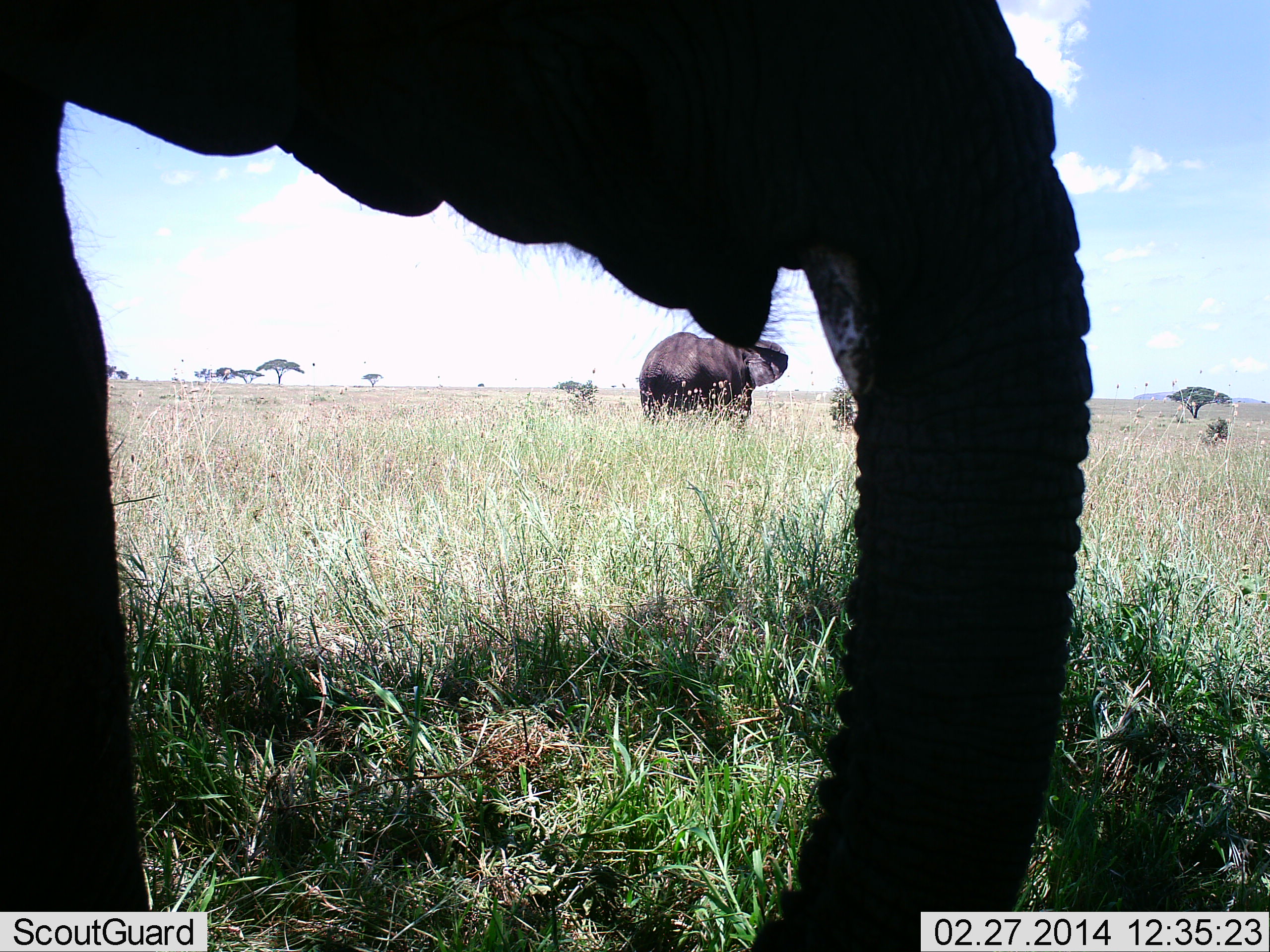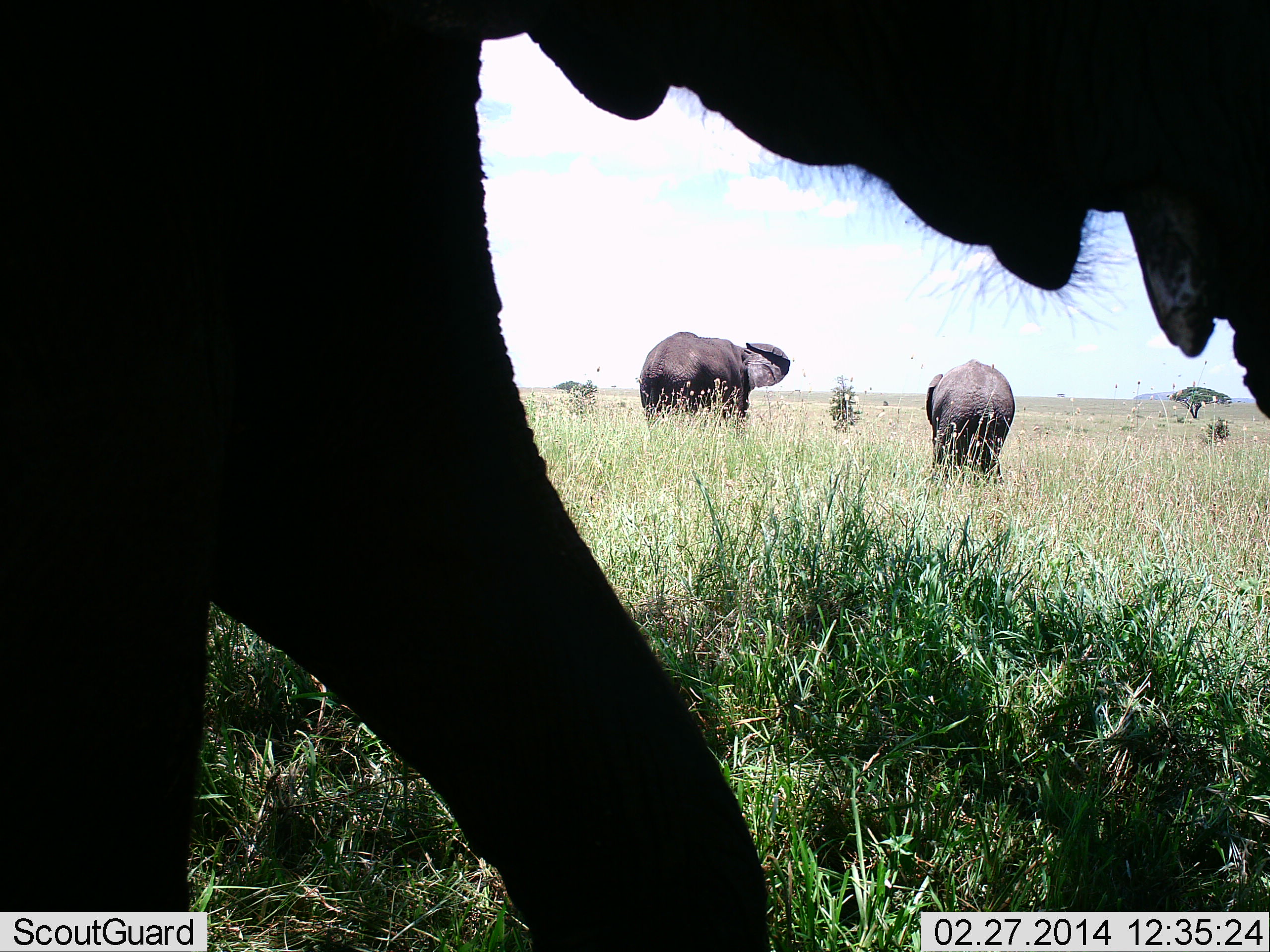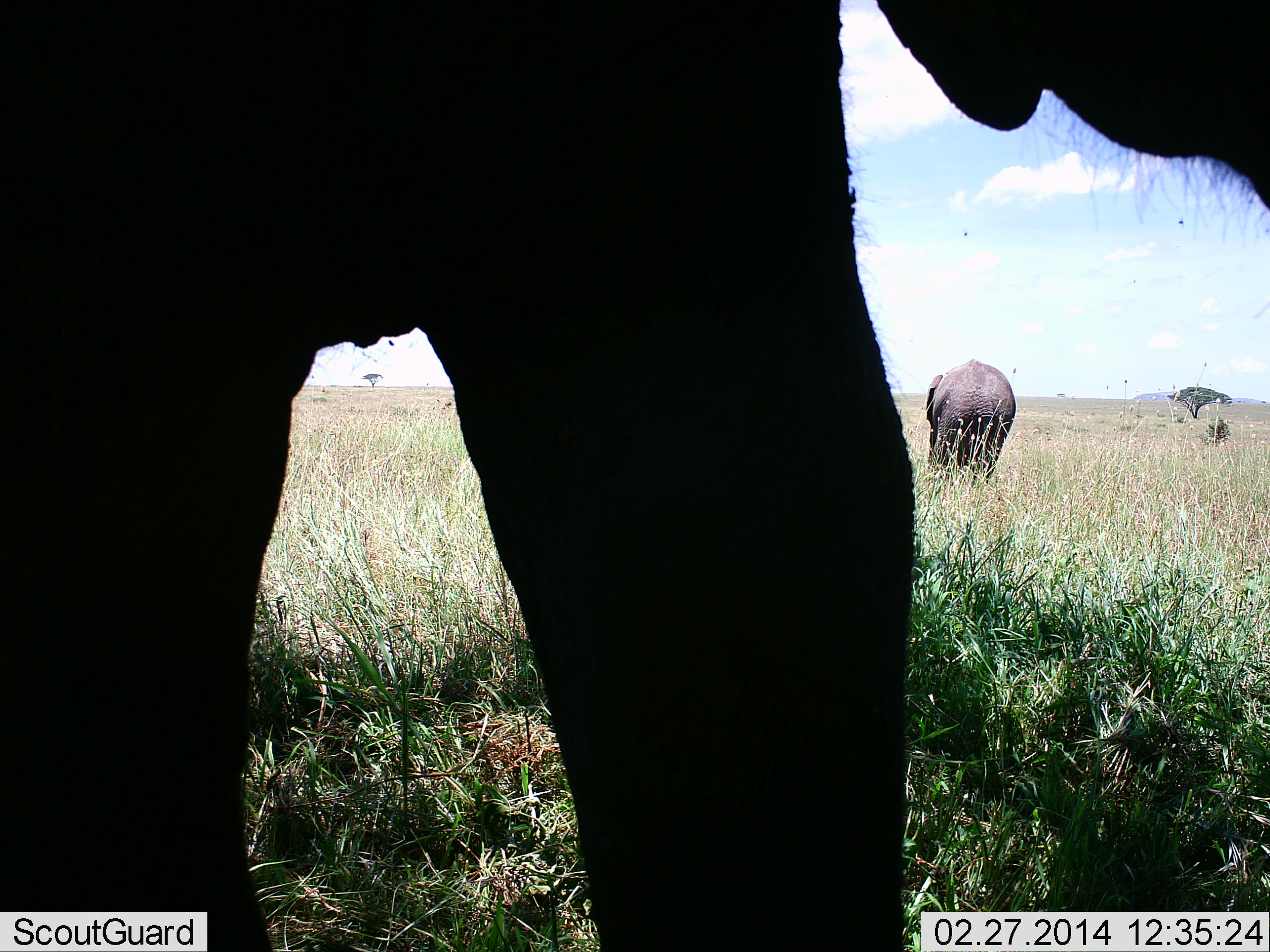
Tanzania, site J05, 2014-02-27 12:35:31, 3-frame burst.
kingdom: Animalia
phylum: Chordata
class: Mammalia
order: Proboscidea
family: Elephantidae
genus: Loxodonta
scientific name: Loxodonta africana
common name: african bush elephant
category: elephant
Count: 3.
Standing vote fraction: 70%.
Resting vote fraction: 0%.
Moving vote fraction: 50%.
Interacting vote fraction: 0%.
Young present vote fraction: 10%.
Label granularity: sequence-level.